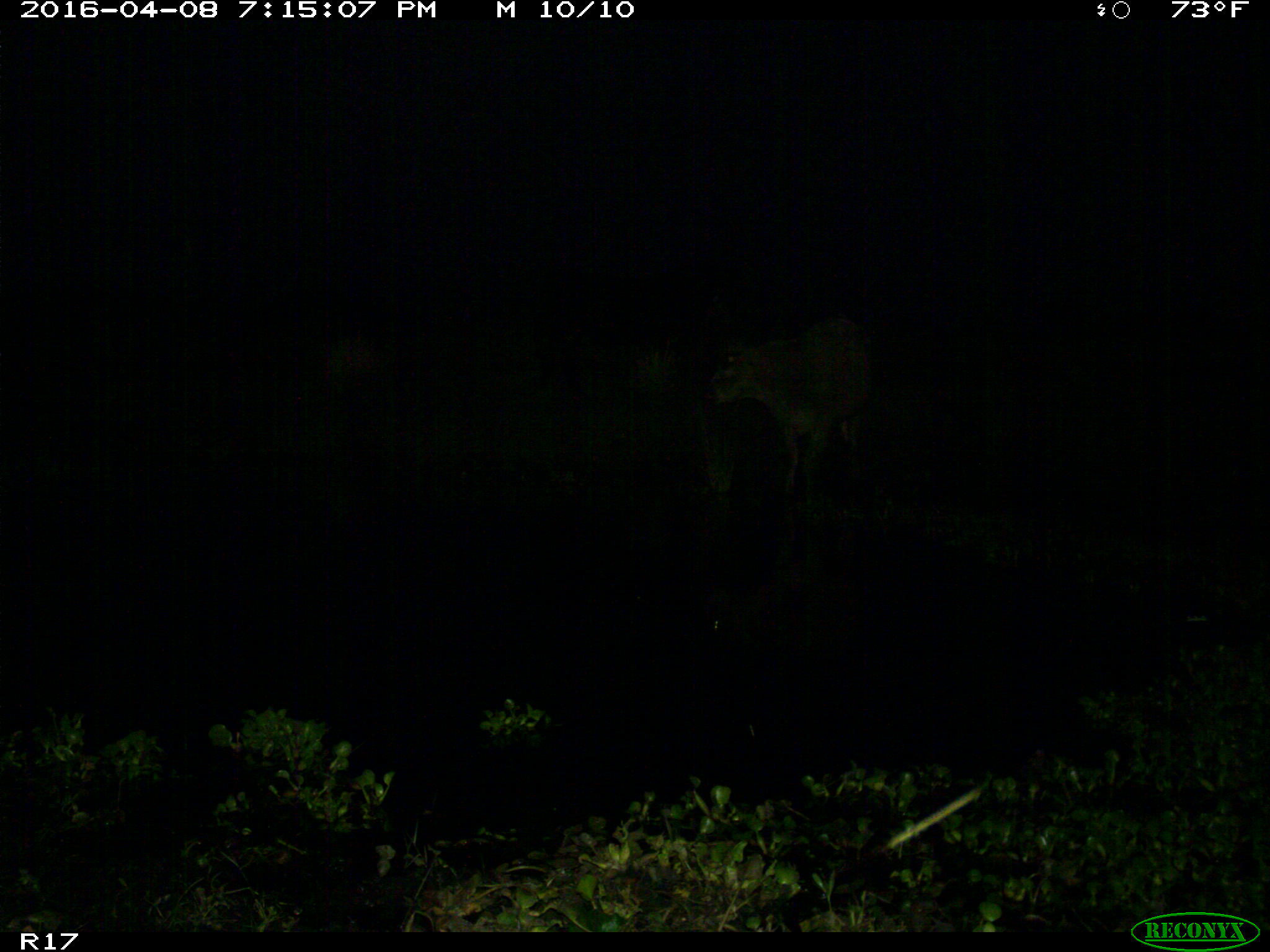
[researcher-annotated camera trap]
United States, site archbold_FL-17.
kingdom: Animalia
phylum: Chordata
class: Mammalia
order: Artiodactyla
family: Bovidae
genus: Bos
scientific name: Bos taurus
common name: domestic cow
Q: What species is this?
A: Bos taurus (domestic cow).